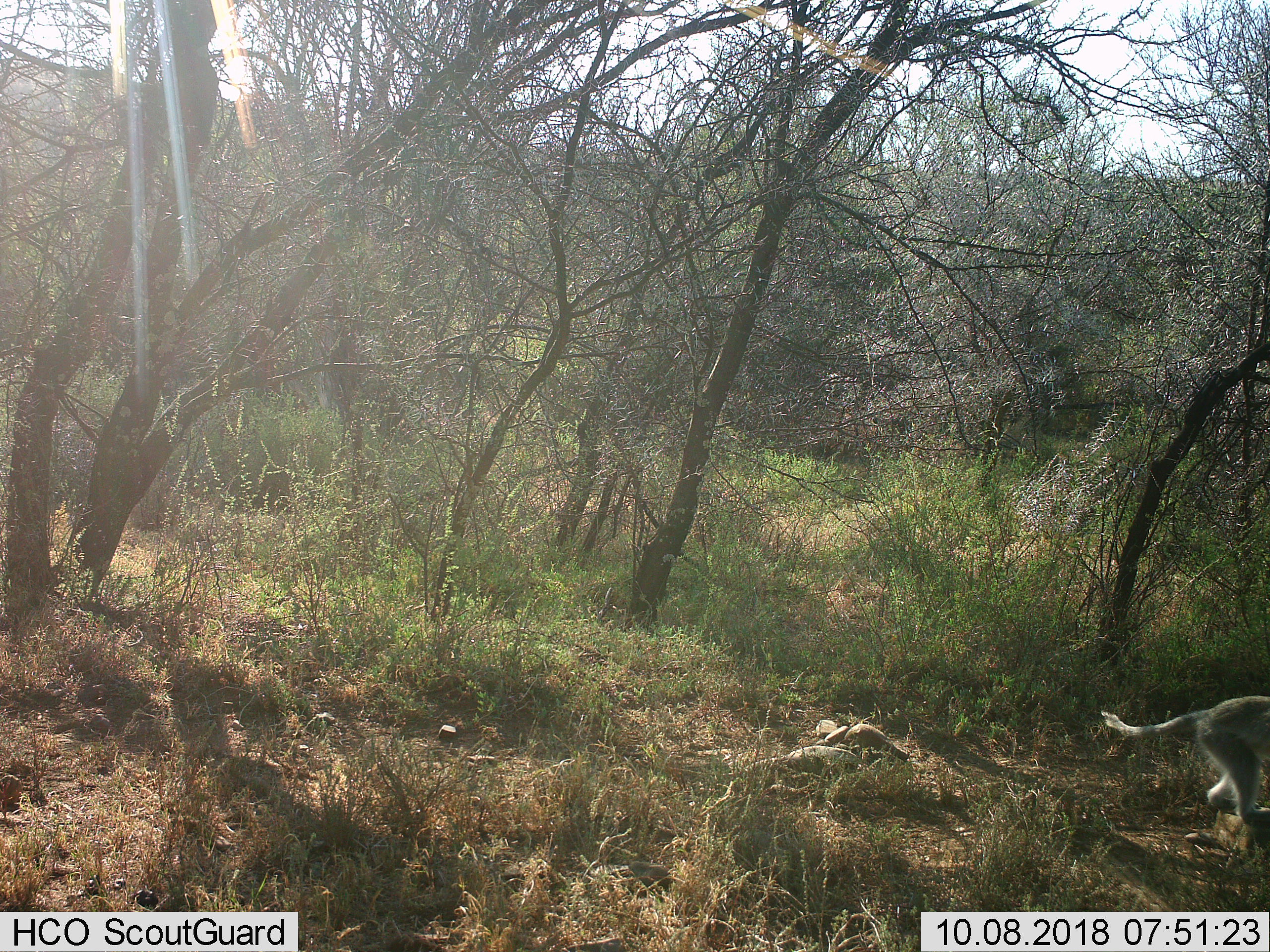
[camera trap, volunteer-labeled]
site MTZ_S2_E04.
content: unidentified animal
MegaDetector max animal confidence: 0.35